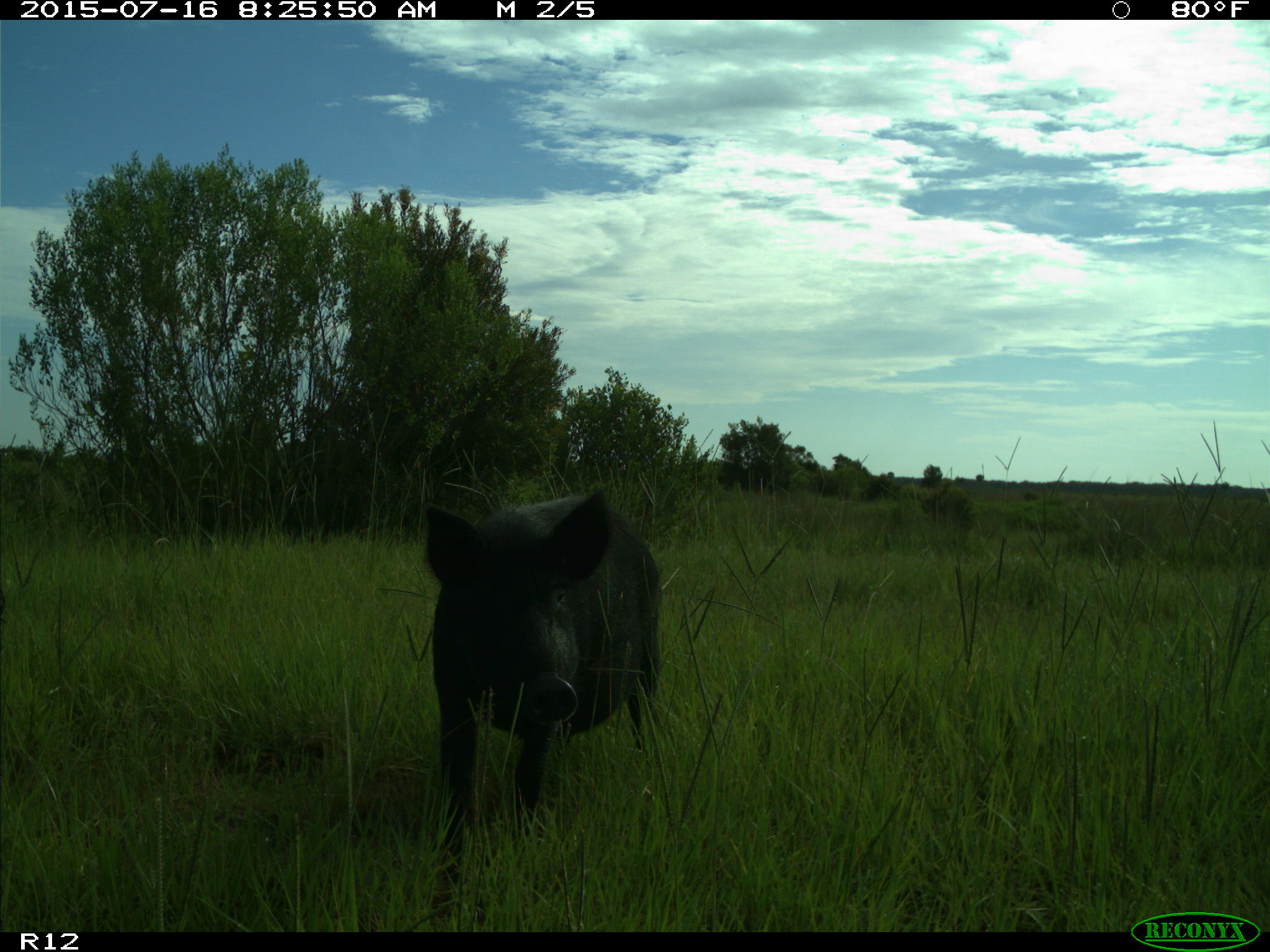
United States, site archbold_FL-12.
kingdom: Animalia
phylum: Chordata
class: Mammalia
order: Artiodactyla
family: Suidae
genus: Sus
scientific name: Sus scrofa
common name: wild boar